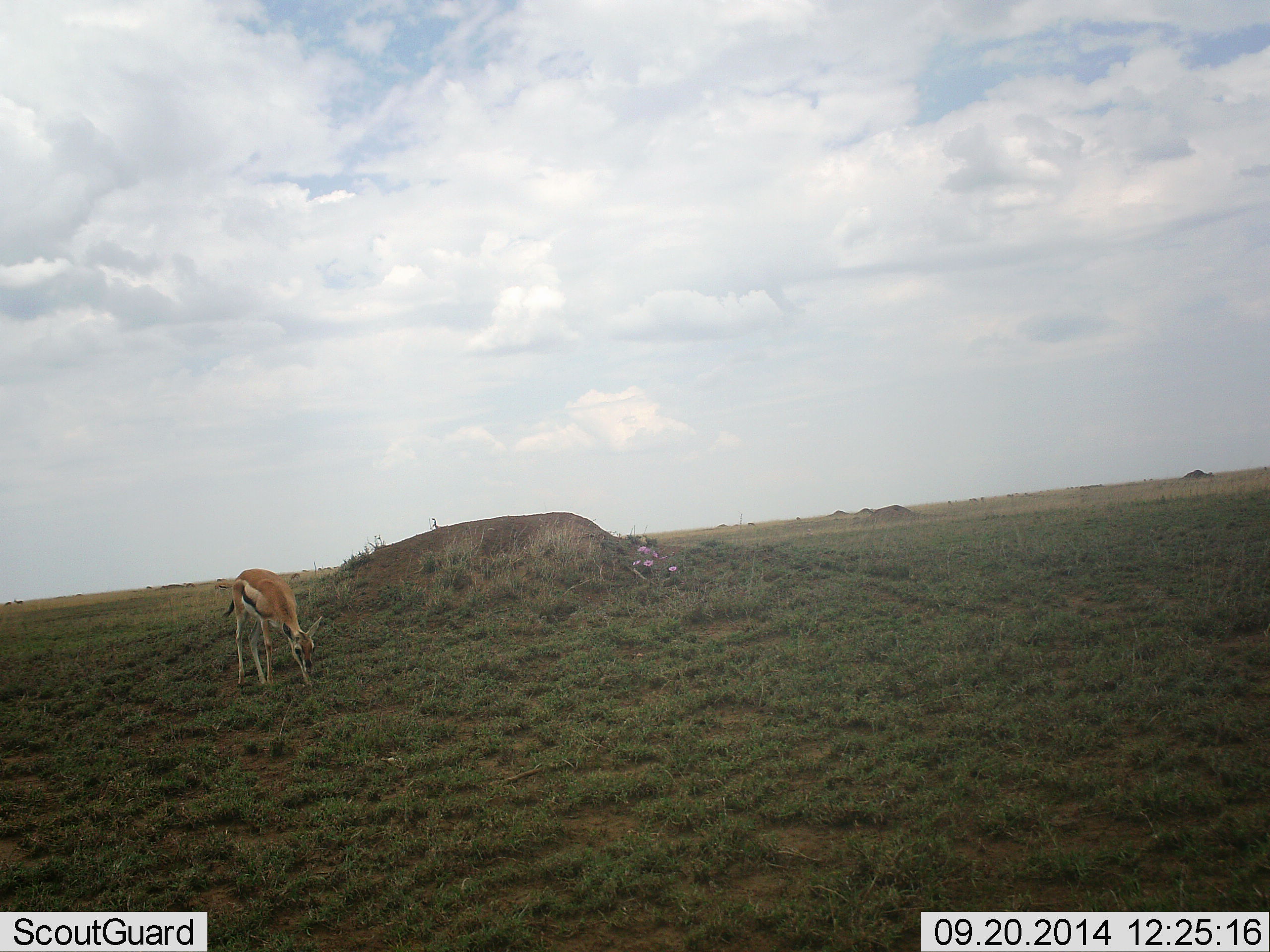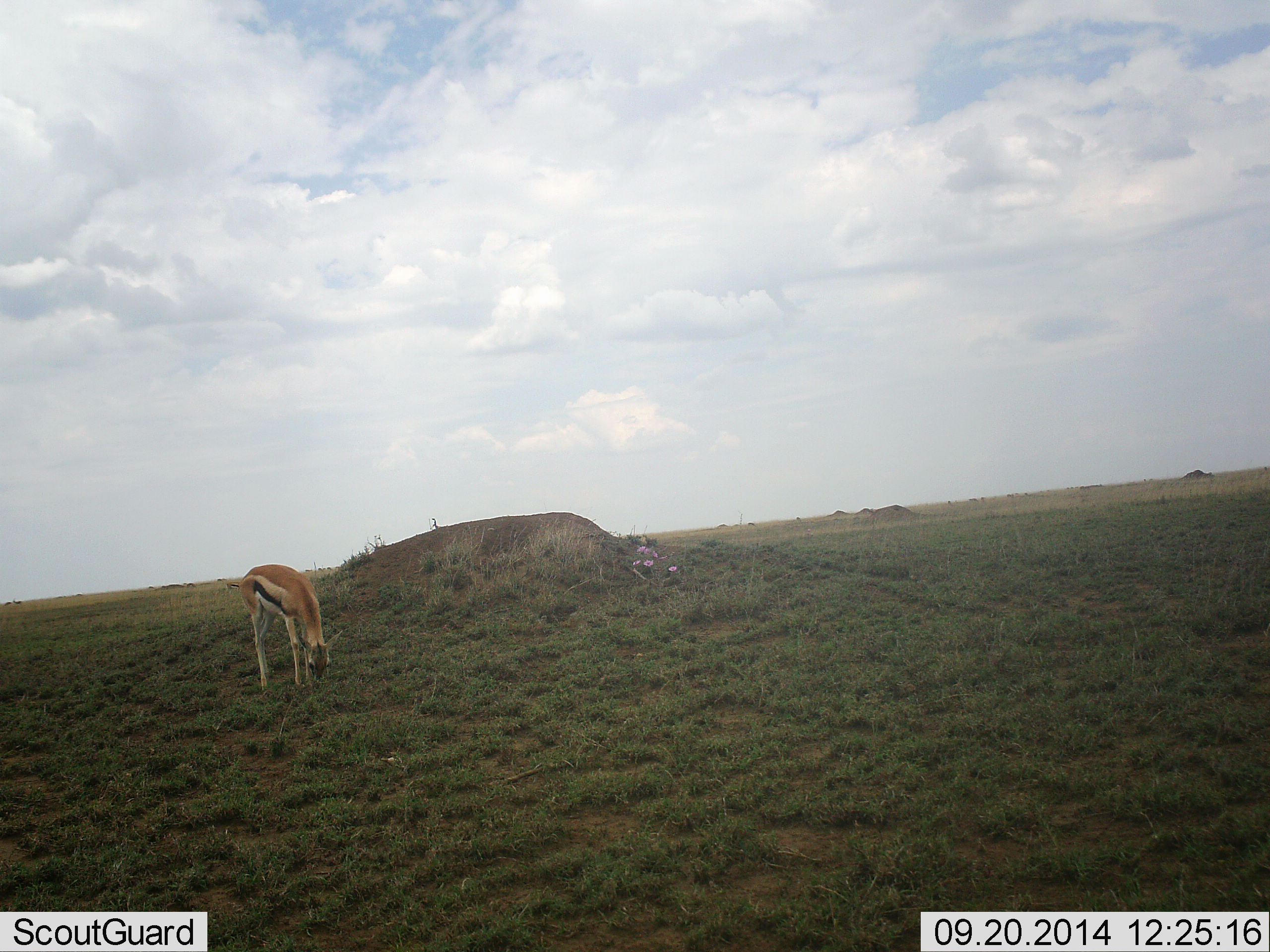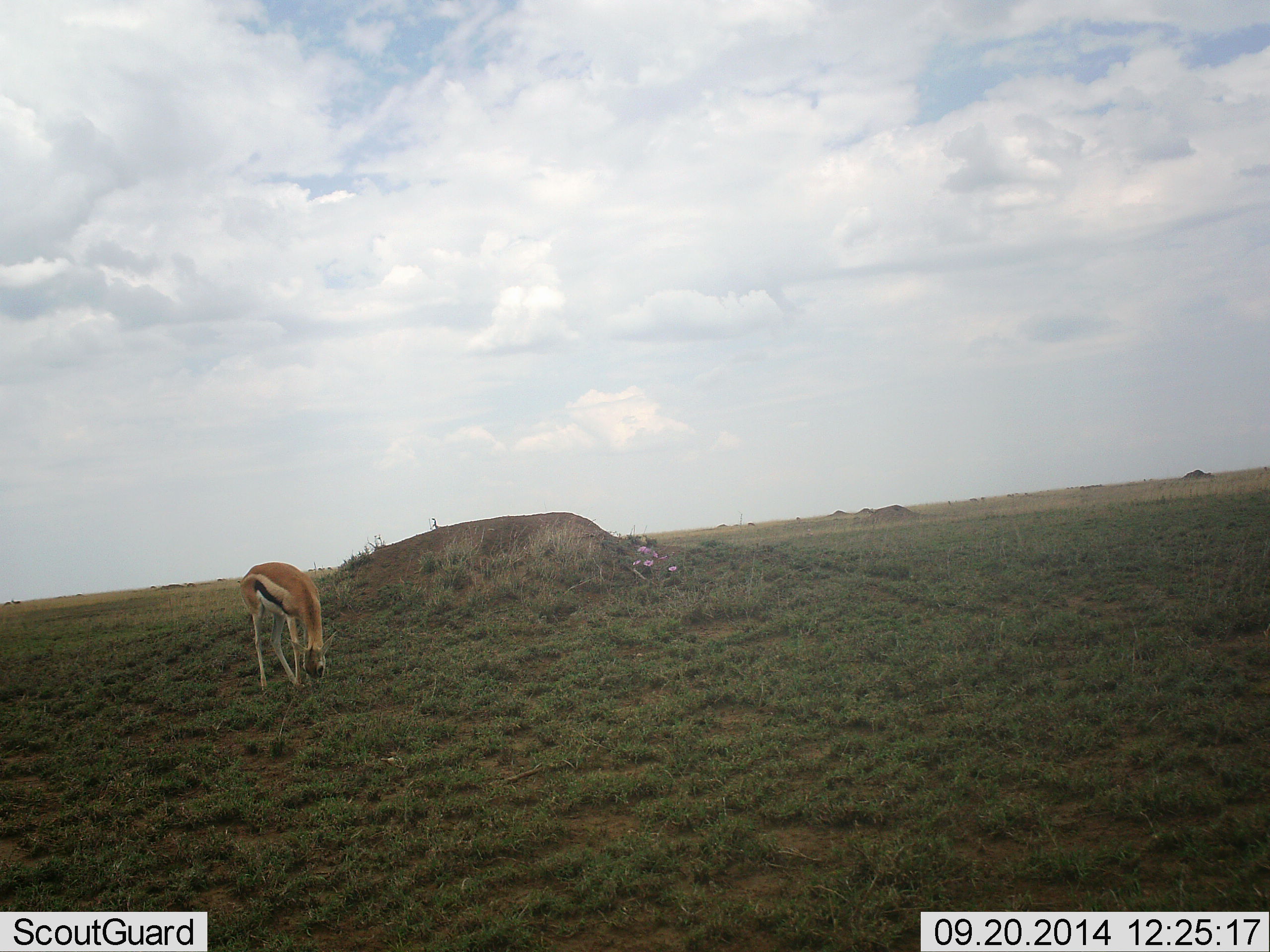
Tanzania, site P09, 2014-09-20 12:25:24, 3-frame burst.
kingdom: Animalia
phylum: Chordata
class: Mammalia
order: Artiodactyla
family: Bovidae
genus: Eudorcas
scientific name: Eudorcas thomsonii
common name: thomson's gazelle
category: gazellethomsons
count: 1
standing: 20%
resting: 0%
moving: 20%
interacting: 0%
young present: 0%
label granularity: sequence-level